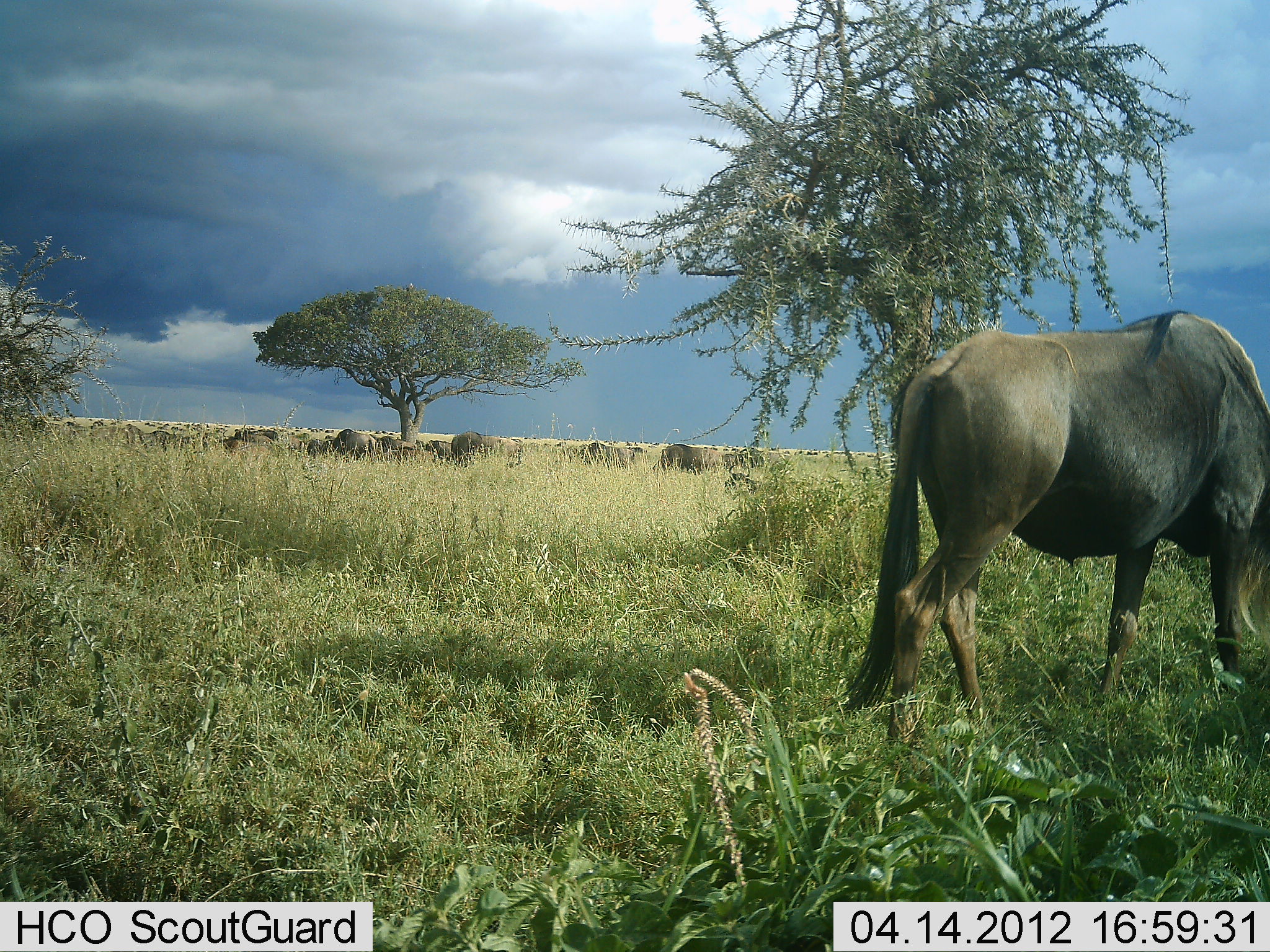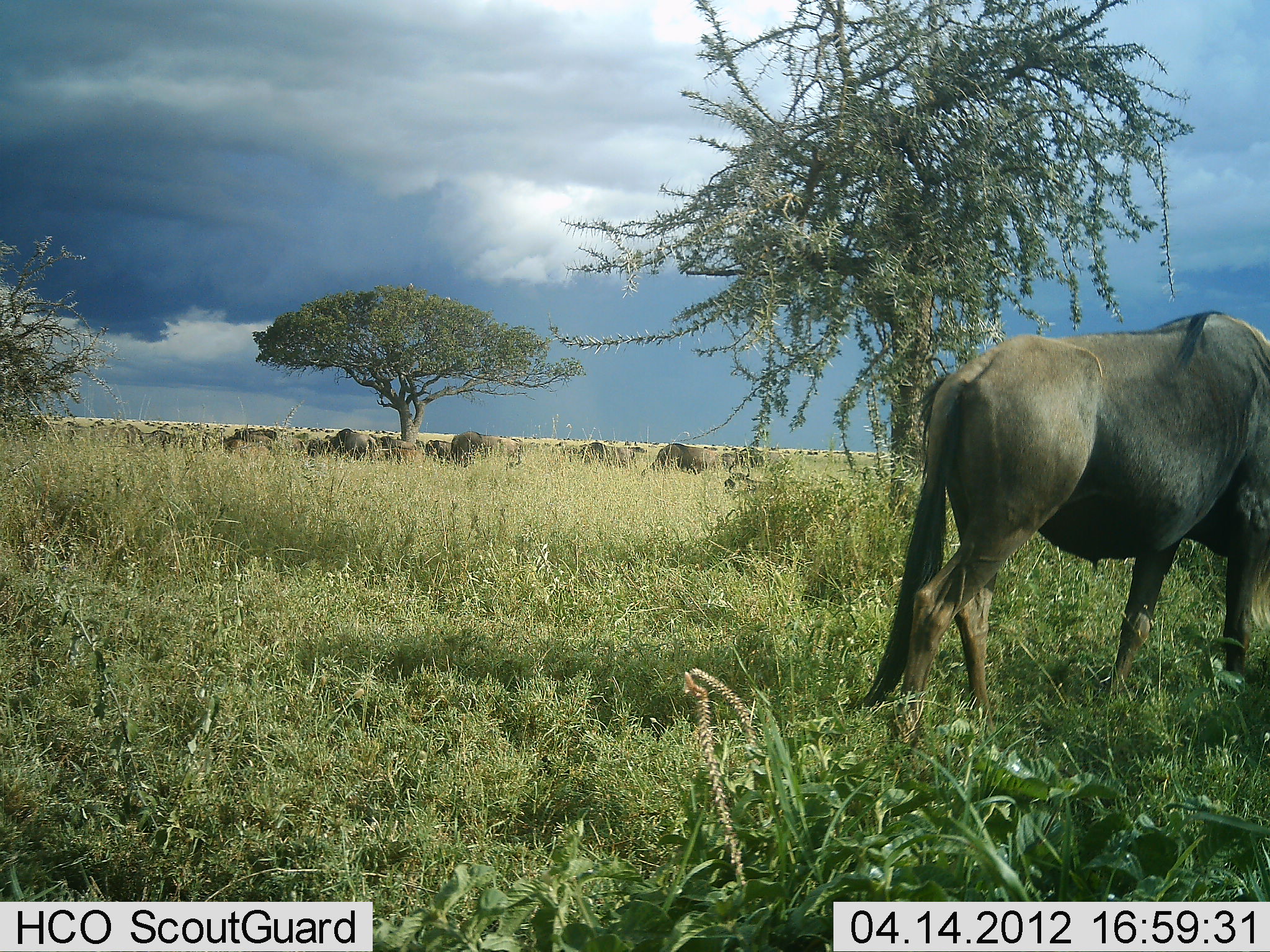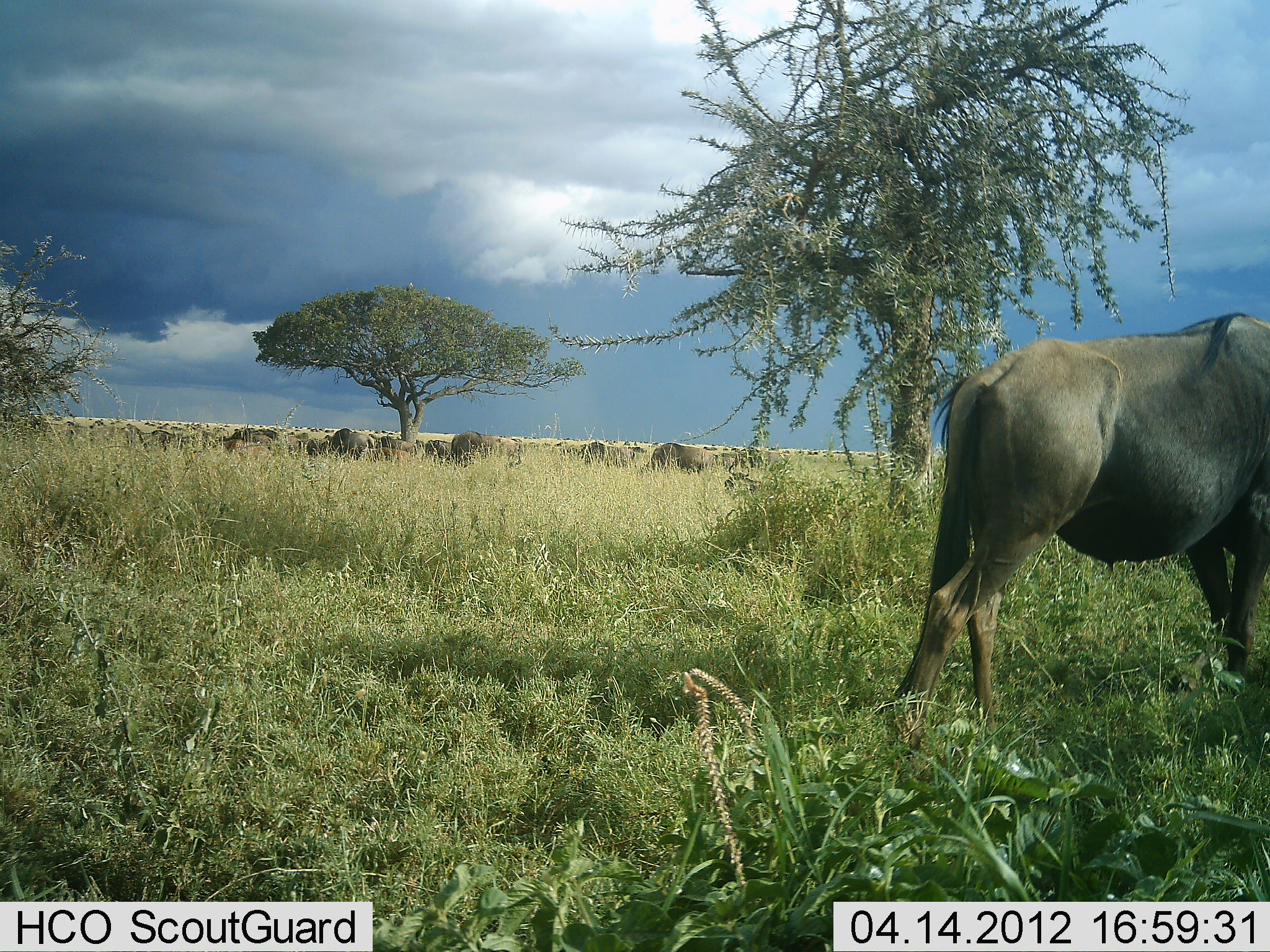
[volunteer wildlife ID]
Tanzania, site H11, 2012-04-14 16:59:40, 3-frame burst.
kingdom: Animalia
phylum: Chordata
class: Mammalia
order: Artiodactyla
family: Bovidae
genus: Connochaetes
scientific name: Connochaetes taurinus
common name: blue wildebeest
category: wildebeest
Wildebeest (blue wildebeest) (Connochaetes taurinus), count 11-50. Behavior (volunteer vote fractions): standing 33%, resting 12%, moving 42%, interacting 4%. Young present (vote fraction): 8%. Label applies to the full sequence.